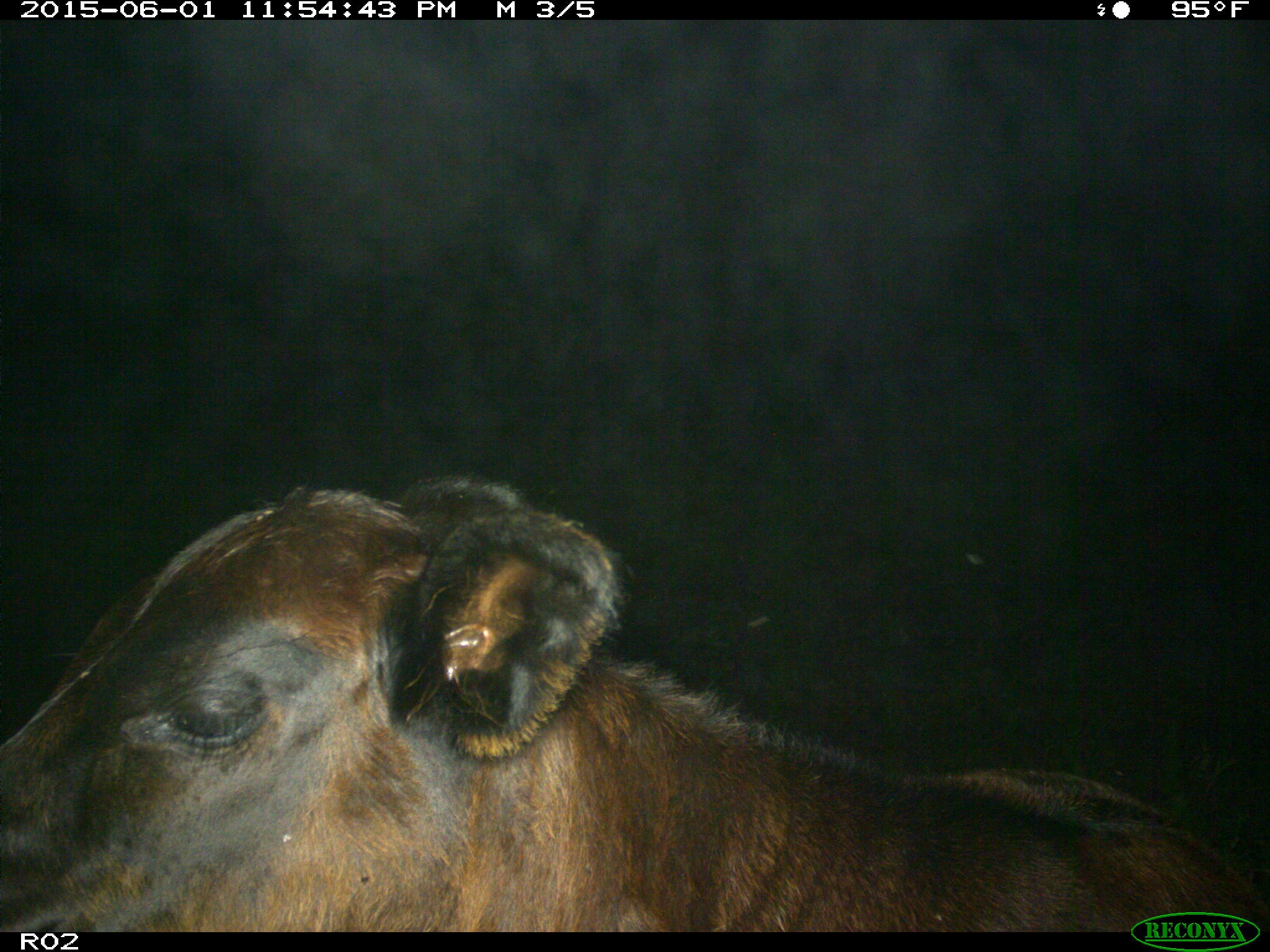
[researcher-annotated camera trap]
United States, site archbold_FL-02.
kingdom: Animalia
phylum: Chordata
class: Mammalia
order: Artiodactyla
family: Bovidae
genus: Bos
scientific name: Bos taurus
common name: domestic cow